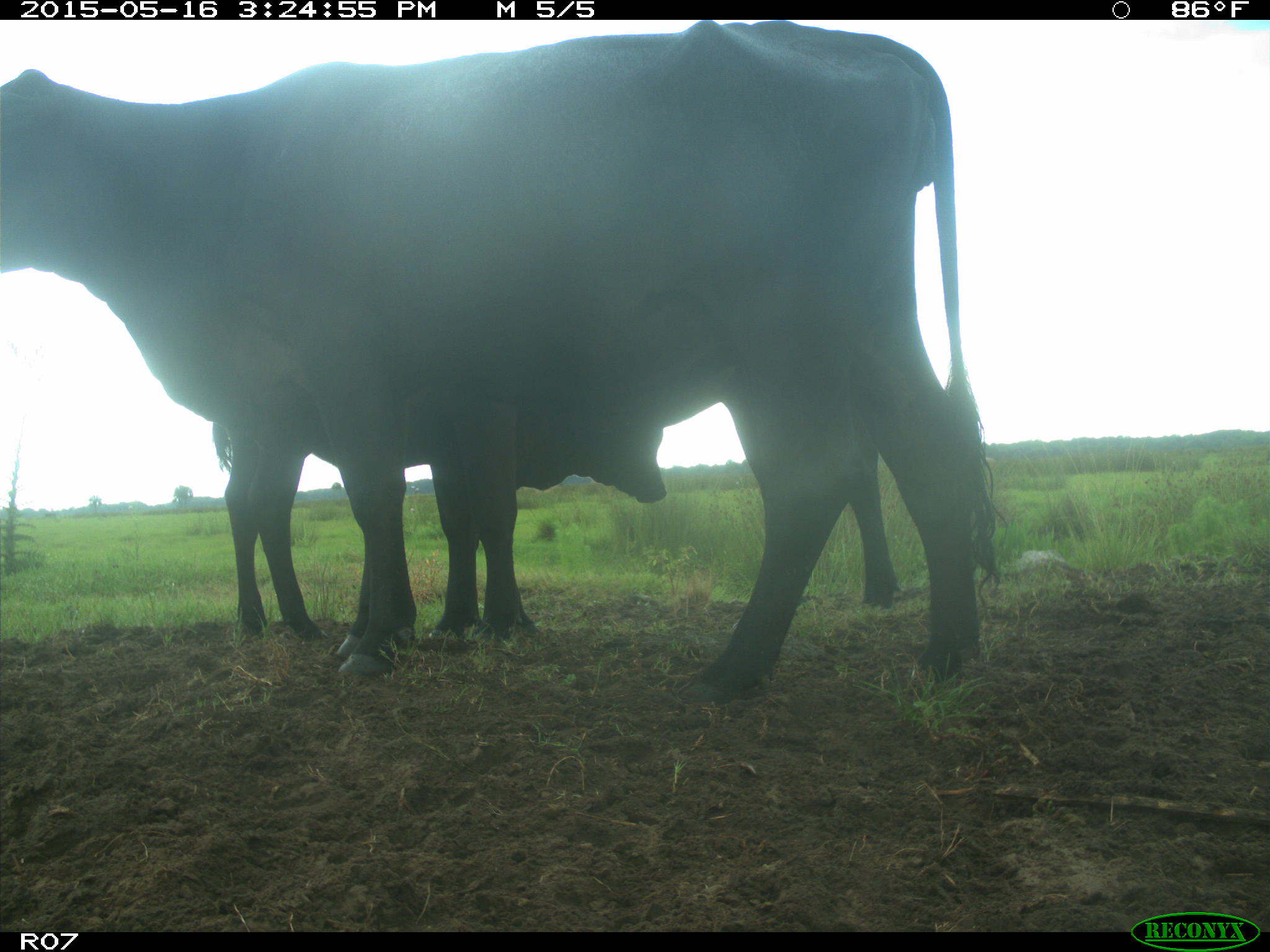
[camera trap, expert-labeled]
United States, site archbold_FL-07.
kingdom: Animalia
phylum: Chordata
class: Mammalia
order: Artiodactyla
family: Bovidae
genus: Bos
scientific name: Bos taurus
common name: domestic cow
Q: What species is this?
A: Bos taurus (domestic cow).